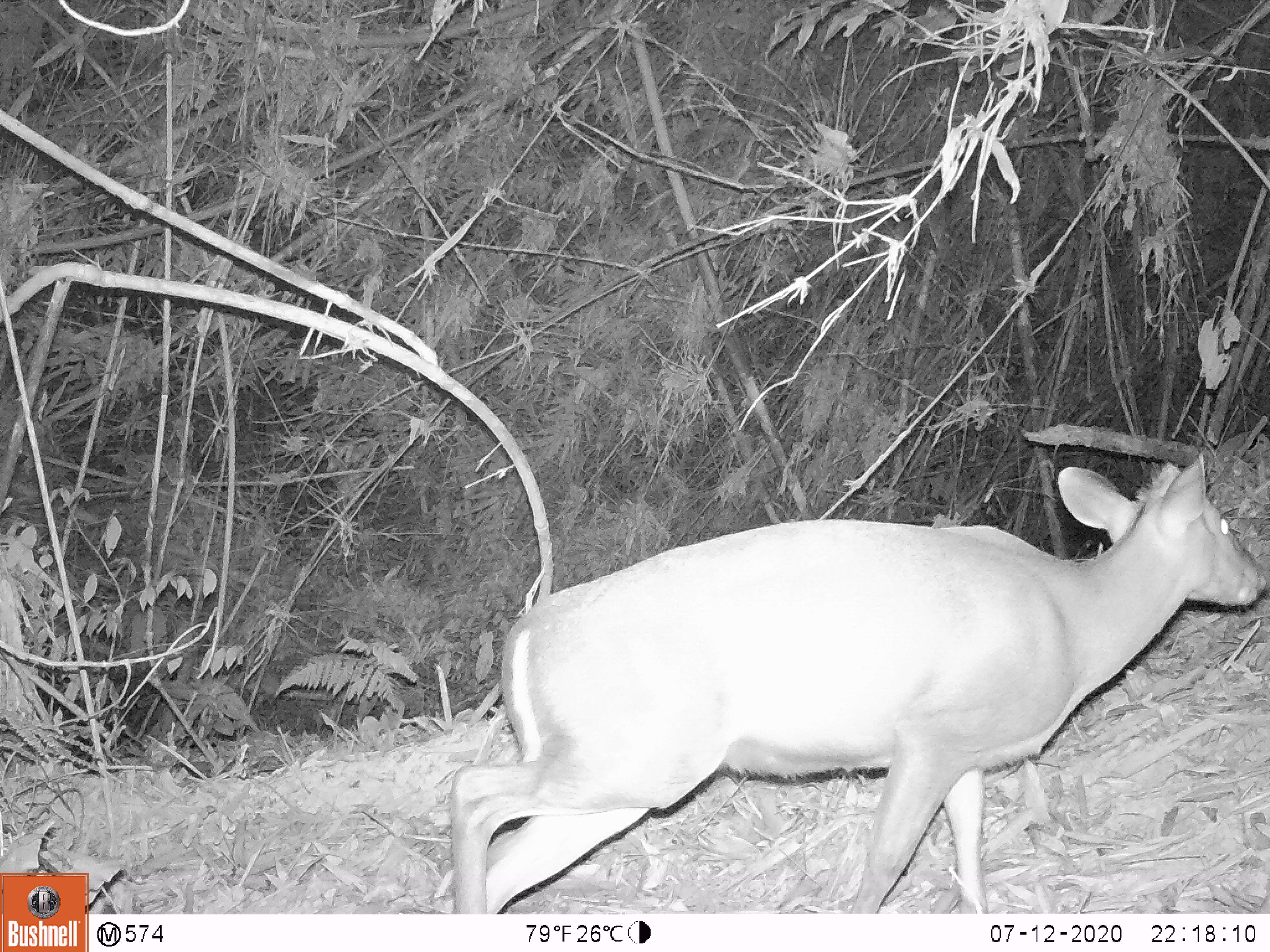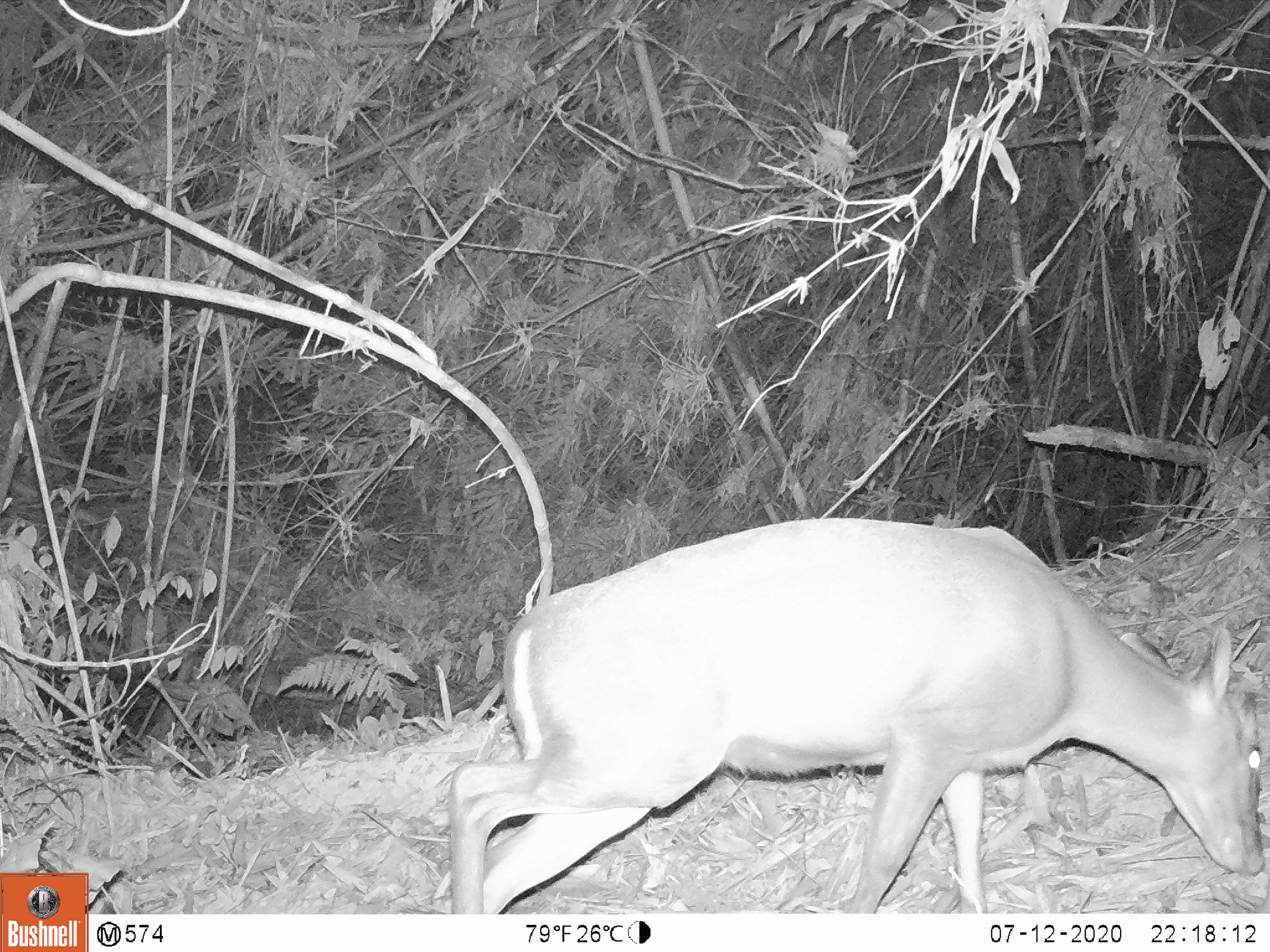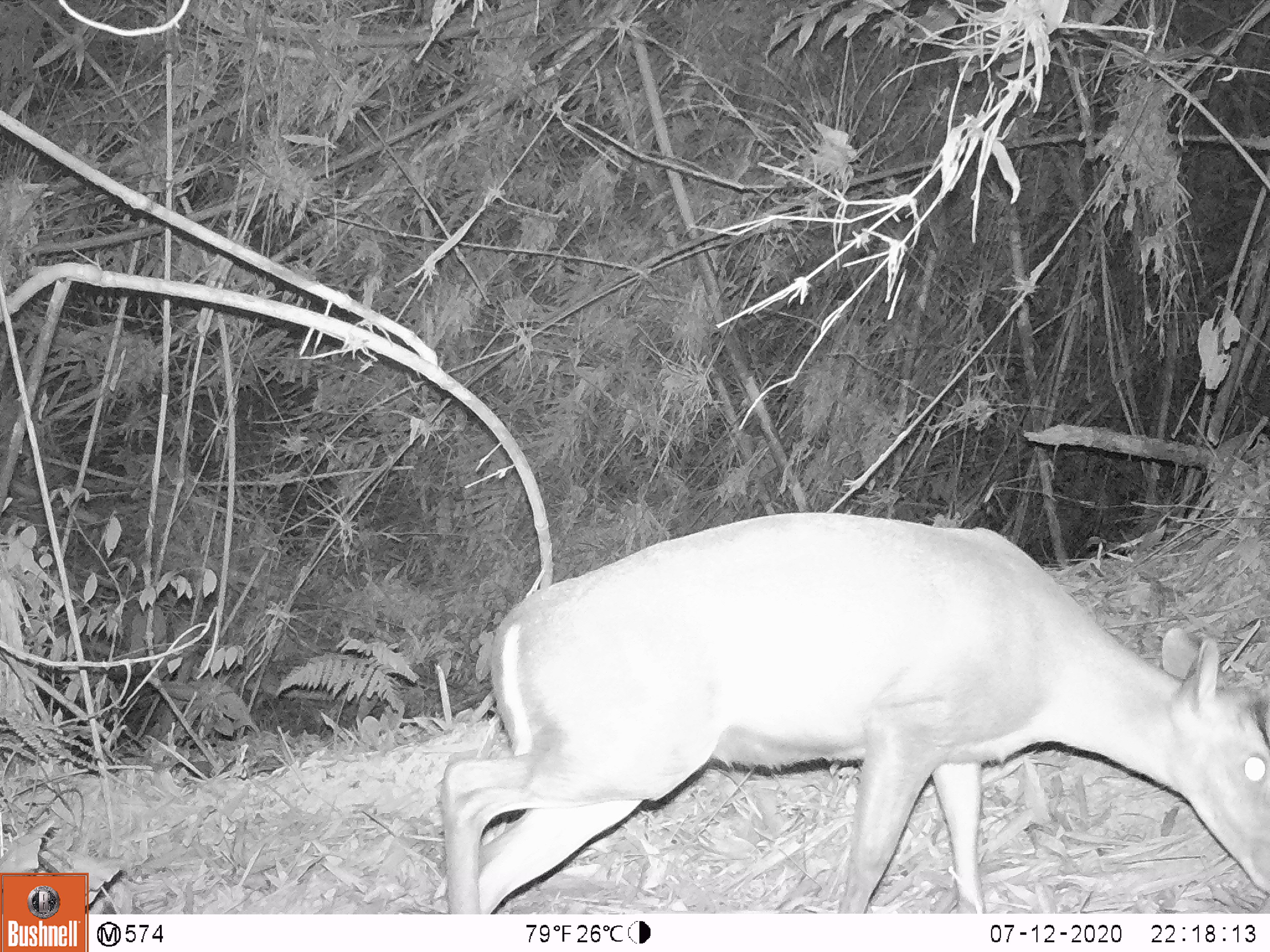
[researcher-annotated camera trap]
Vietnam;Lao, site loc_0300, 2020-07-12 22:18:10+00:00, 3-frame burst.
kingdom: Animalia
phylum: Chordata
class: Mammalia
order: Artiodactyla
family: Cervidae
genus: Muntiacus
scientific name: Muntiacus rooseveltorum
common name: roosevelt's muntjac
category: roosevelts muntjac group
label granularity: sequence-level